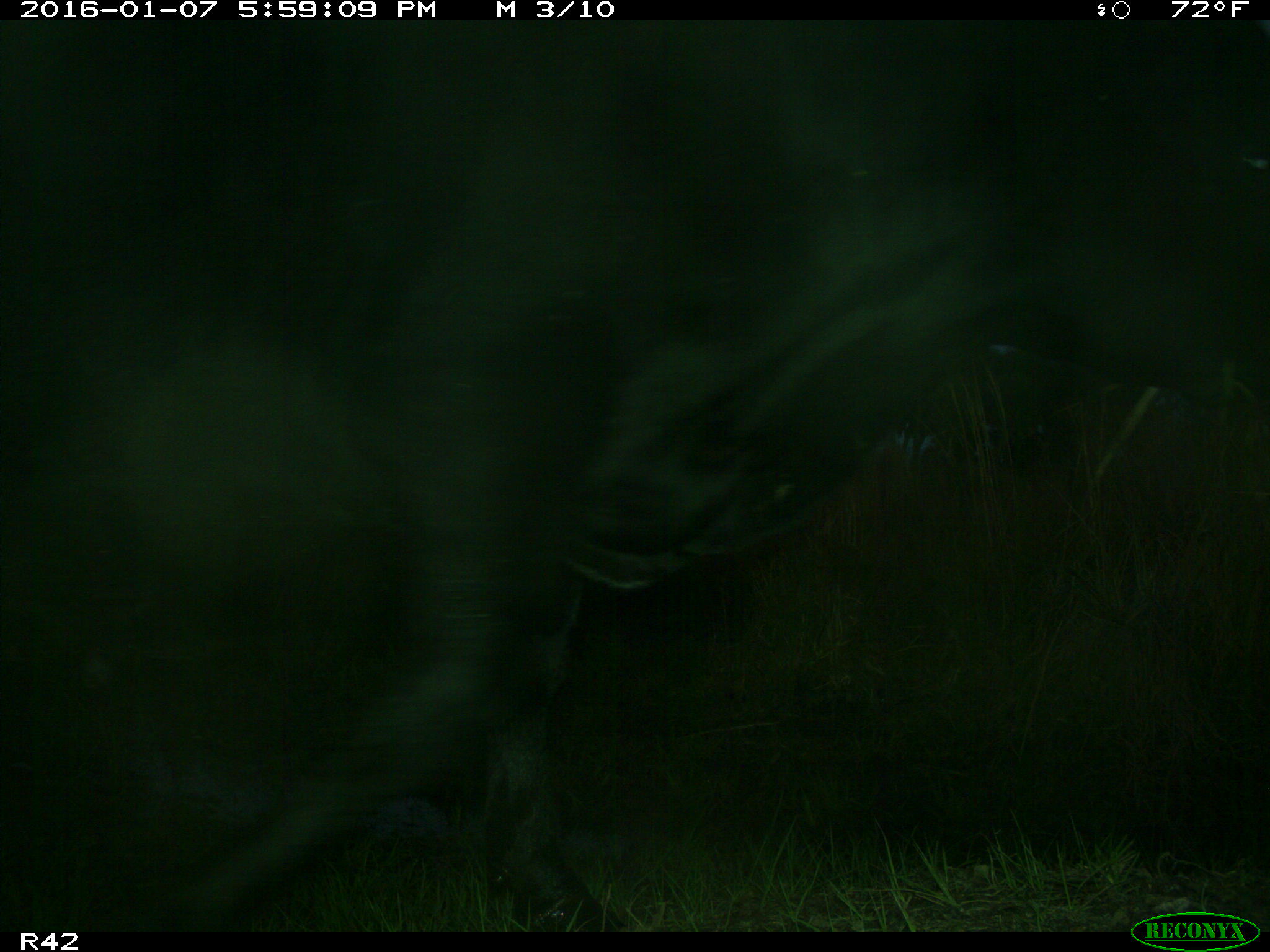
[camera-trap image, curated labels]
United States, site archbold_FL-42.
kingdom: Animalia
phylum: Chordata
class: Mammalia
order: Artiodactyla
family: Bovidae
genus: Bos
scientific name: Bos taurus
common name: domestic cow